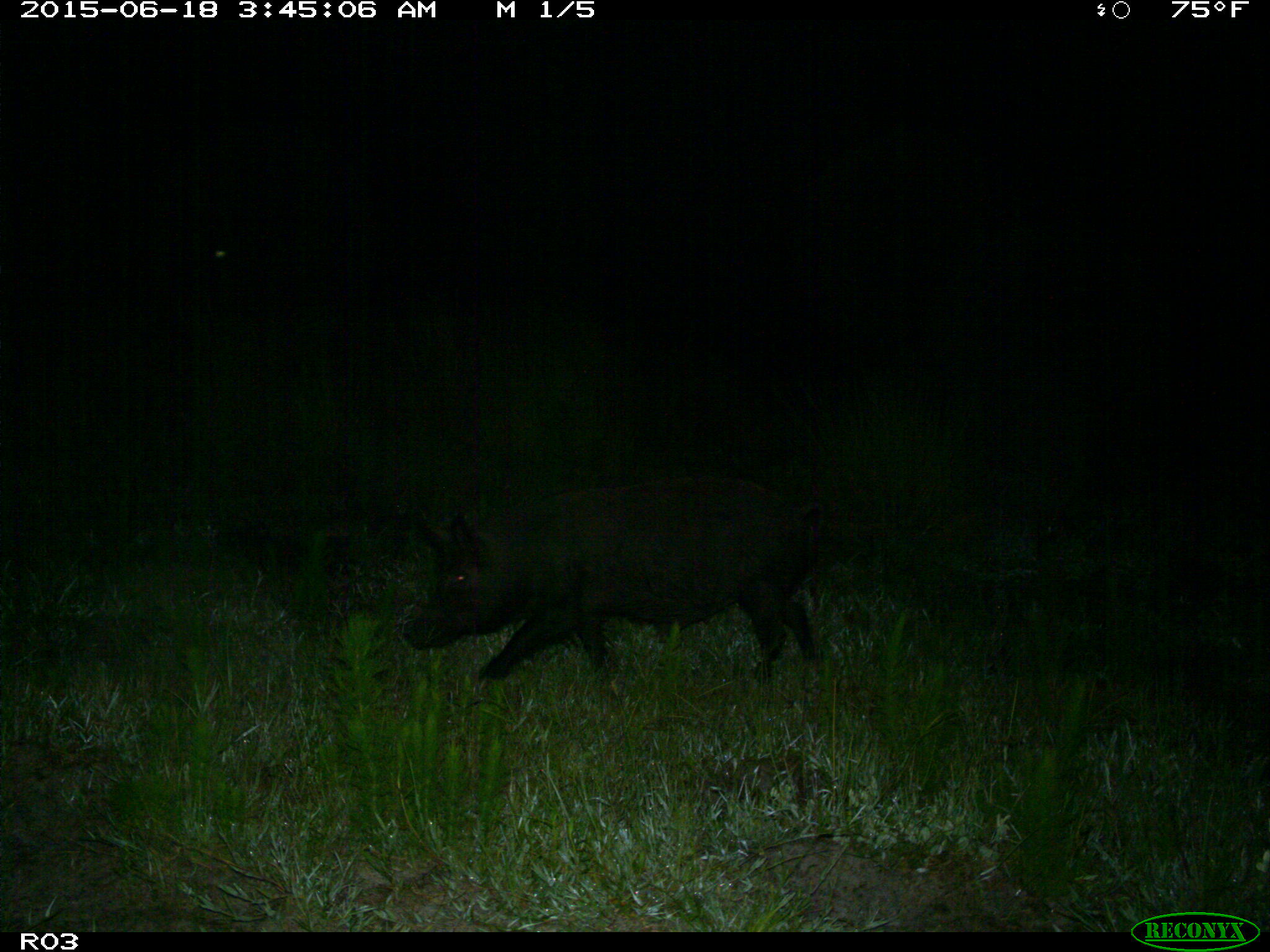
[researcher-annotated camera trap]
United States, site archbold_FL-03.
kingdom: Animalia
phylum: Chordata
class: Mammalia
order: Artiodactyla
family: Suidae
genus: Sus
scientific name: Sus scrofa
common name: wild boar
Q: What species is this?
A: Sus scrofa (wild boar).